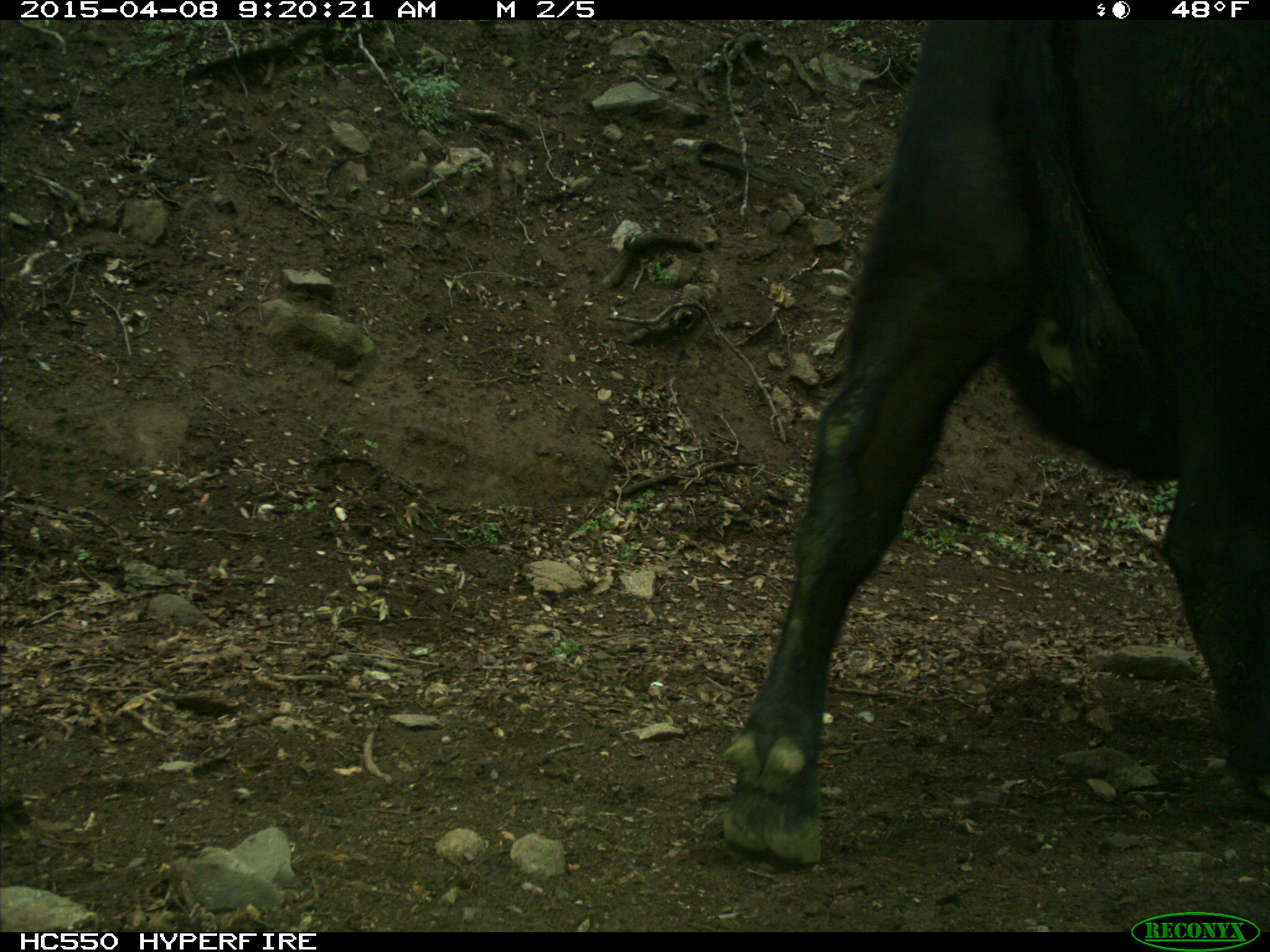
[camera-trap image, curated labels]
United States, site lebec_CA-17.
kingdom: Animalia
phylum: Chordata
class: Mammalia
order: Artiodactyla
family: Bovidae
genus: Bos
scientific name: Bos taurus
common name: domestic cow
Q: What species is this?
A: Bos taurus (domestic cow).